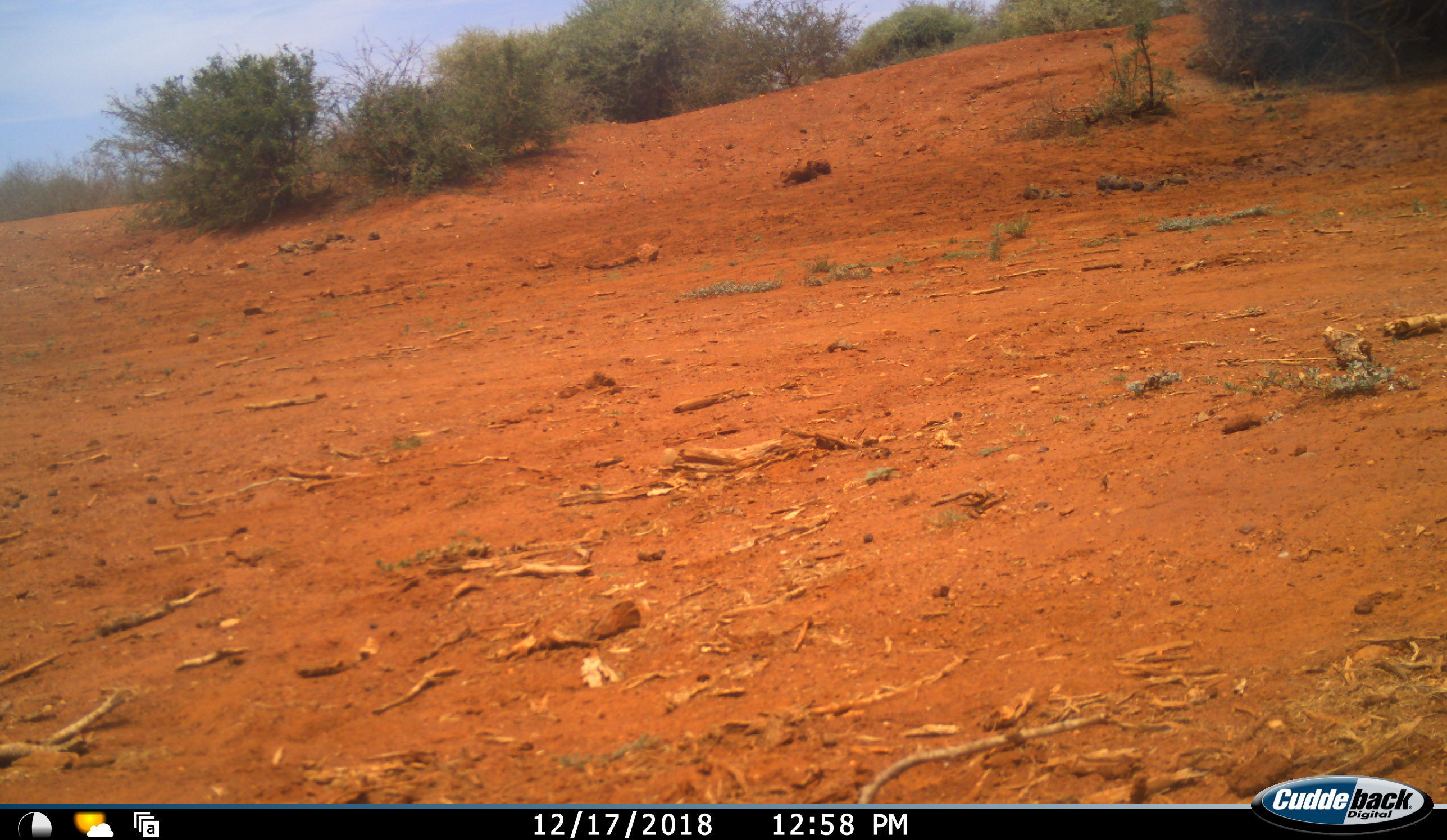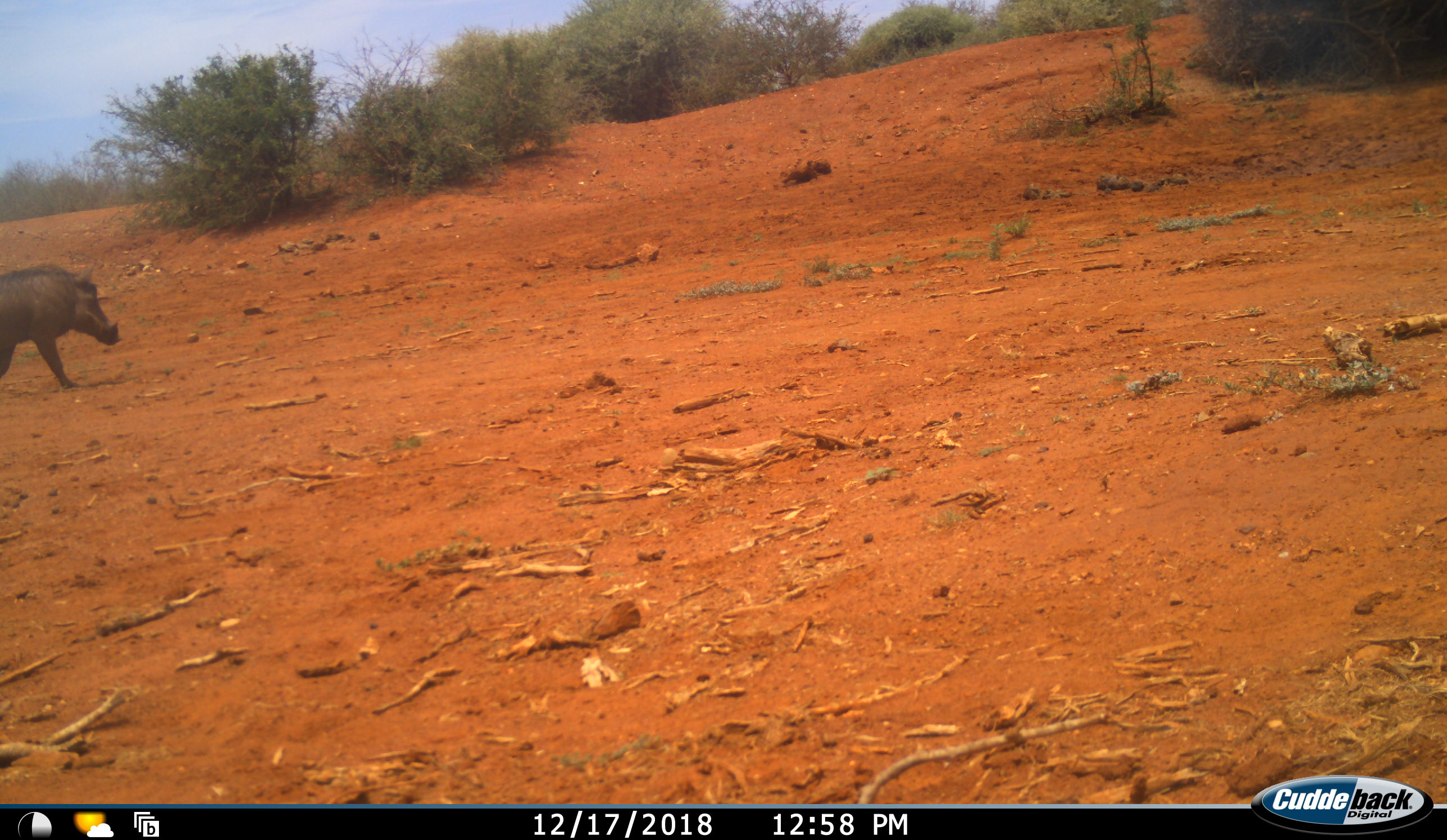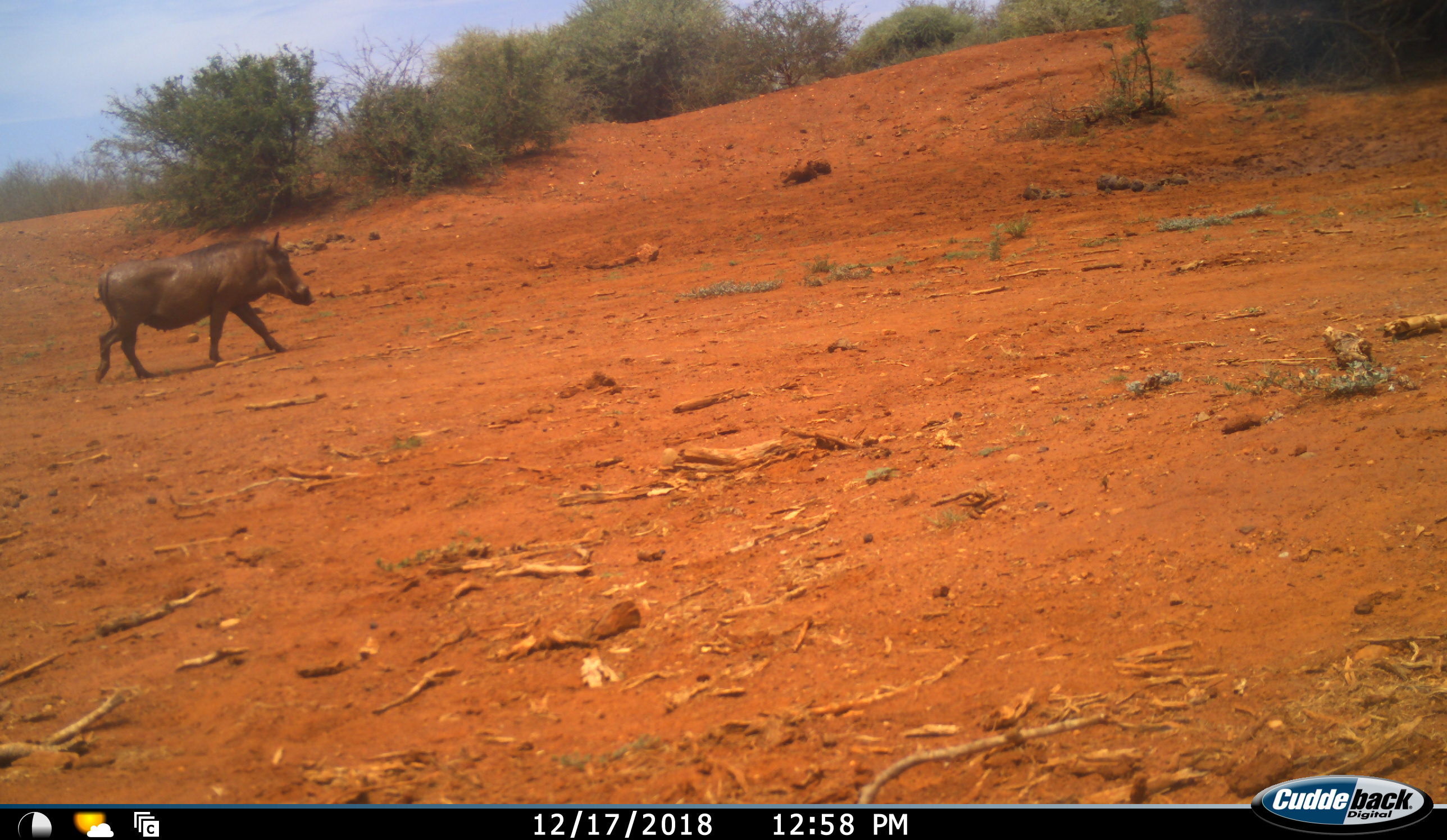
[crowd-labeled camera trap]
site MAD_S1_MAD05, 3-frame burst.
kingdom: Animalia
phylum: Chordata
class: Mammalia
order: Artiodactyla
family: Suidae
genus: Phacochoerus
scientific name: Phacochoerus africanus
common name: warthog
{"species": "warthog (Phacochoerus africanus)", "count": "1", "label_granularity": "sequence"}